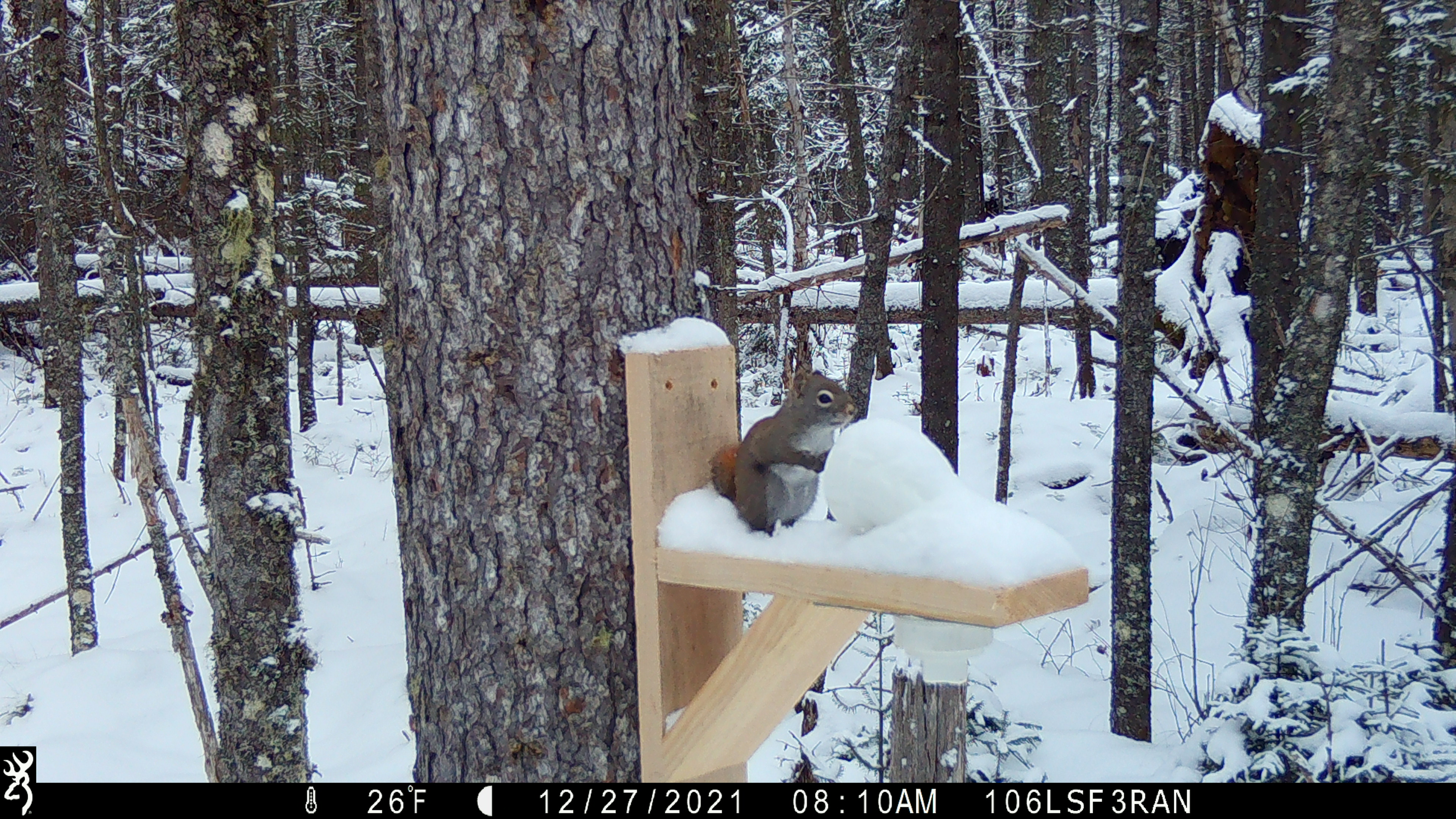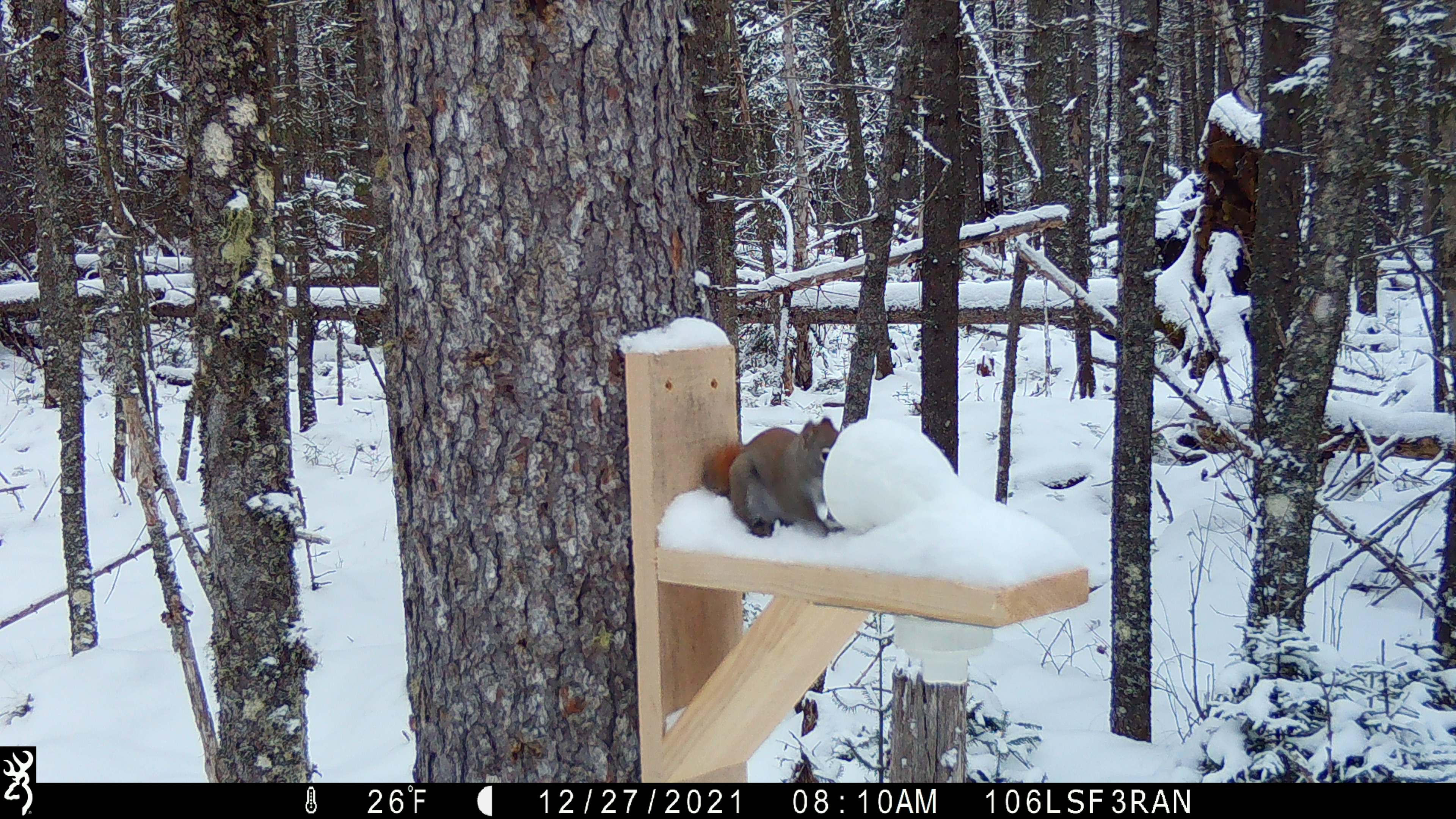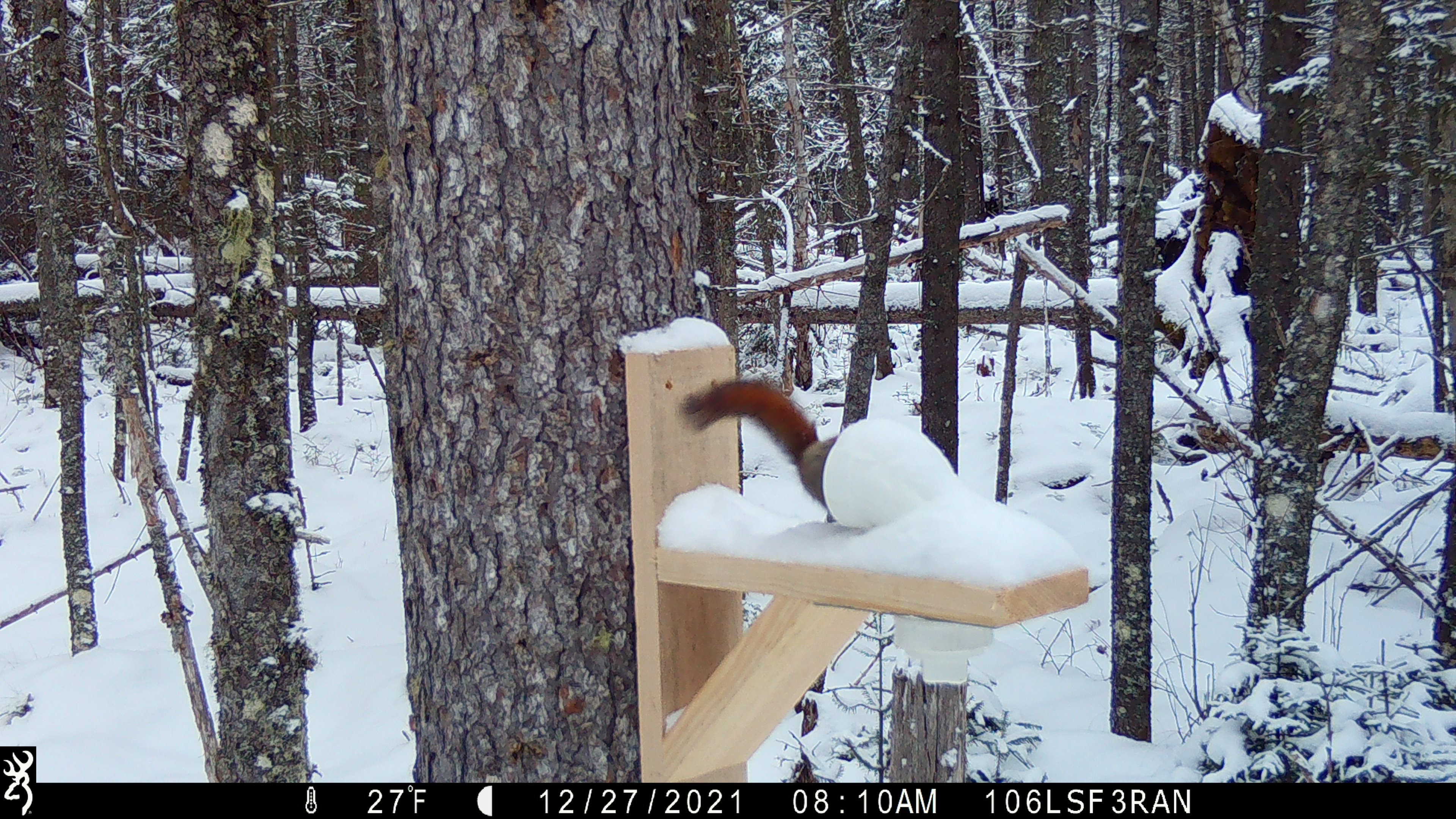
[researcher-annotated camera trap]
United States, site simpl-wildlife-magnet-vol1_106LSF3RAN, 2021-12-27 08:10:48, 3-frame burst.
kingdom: Animalia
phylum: Chordata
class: Mammalia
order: Rodentia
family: Sciuridae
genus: Tamiasciurus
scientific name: Tamiasciurus hudsonicus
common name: red squirrel